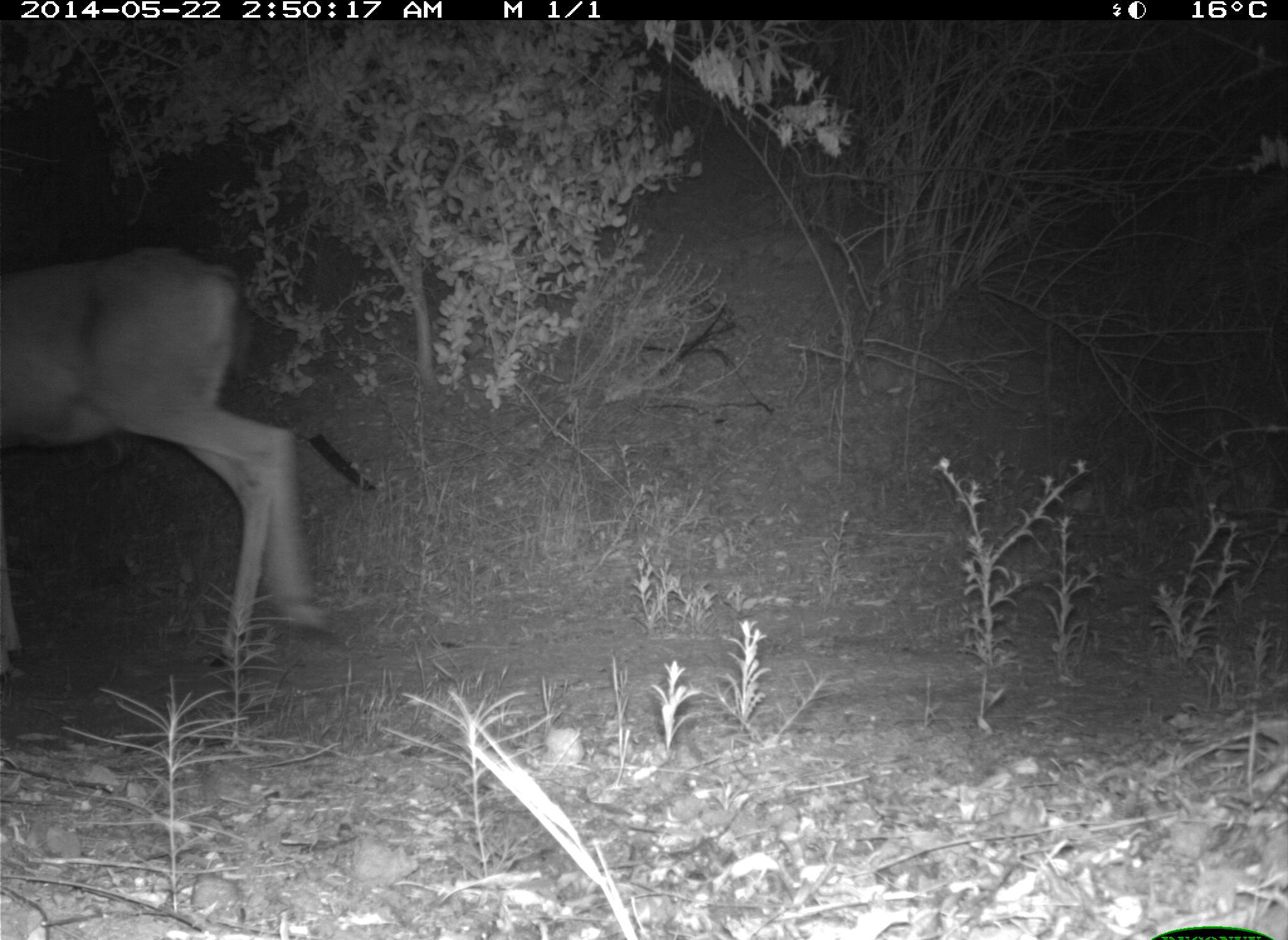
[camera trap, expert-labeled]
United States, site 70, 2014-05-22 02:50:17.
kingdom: Animalia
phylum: Chordata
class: Mammalia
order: Artiodactyla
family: Cervidae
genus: Odocoileus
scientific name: Odocoileus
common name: deer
Deer (Odocoileus).